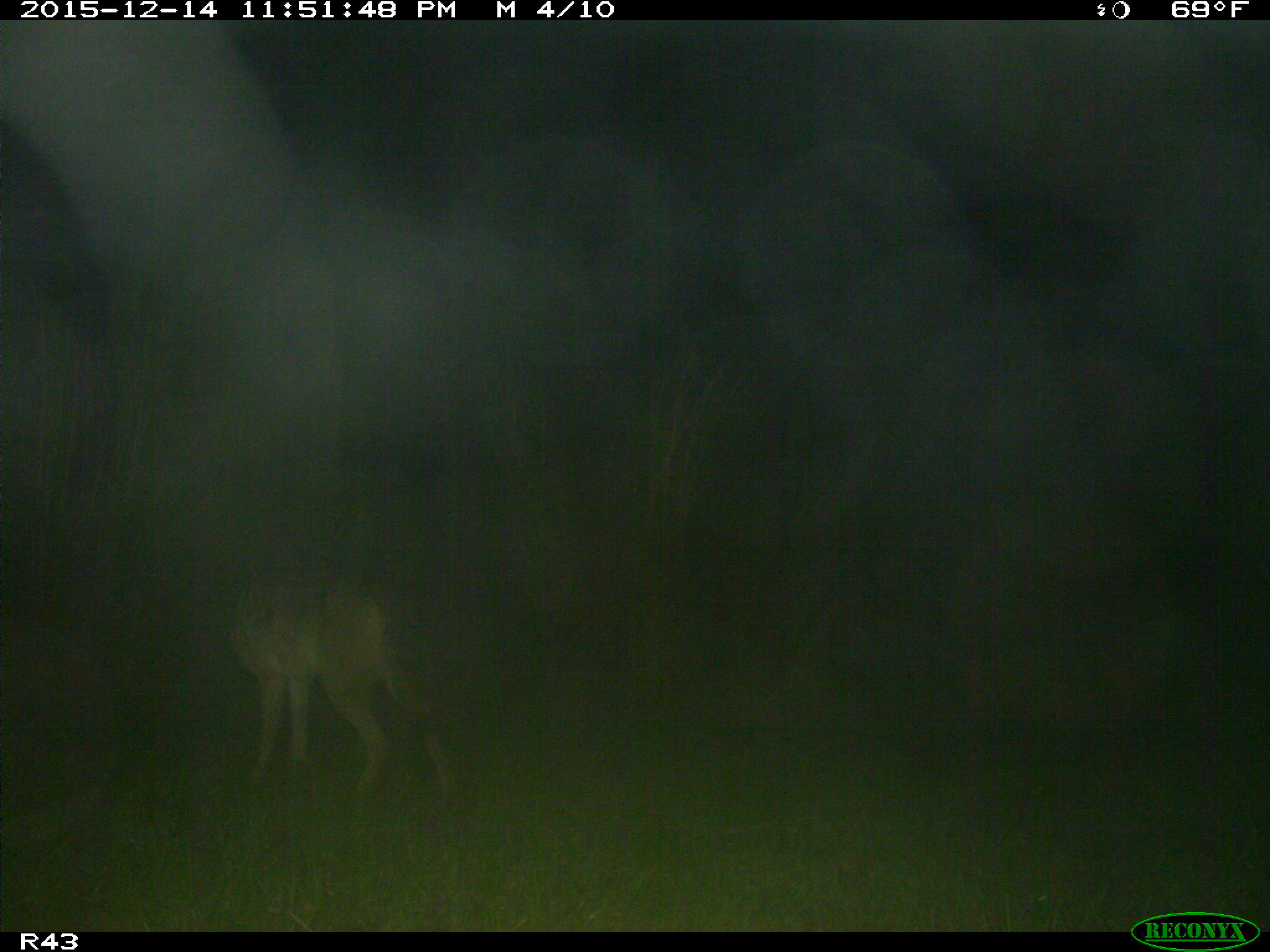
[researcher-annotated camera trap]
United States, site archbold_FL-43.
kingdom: Animalia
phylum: Chordata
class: Mammalia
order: Carnivora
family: Canidae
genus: Canis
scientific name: Canis latrans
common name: coyote